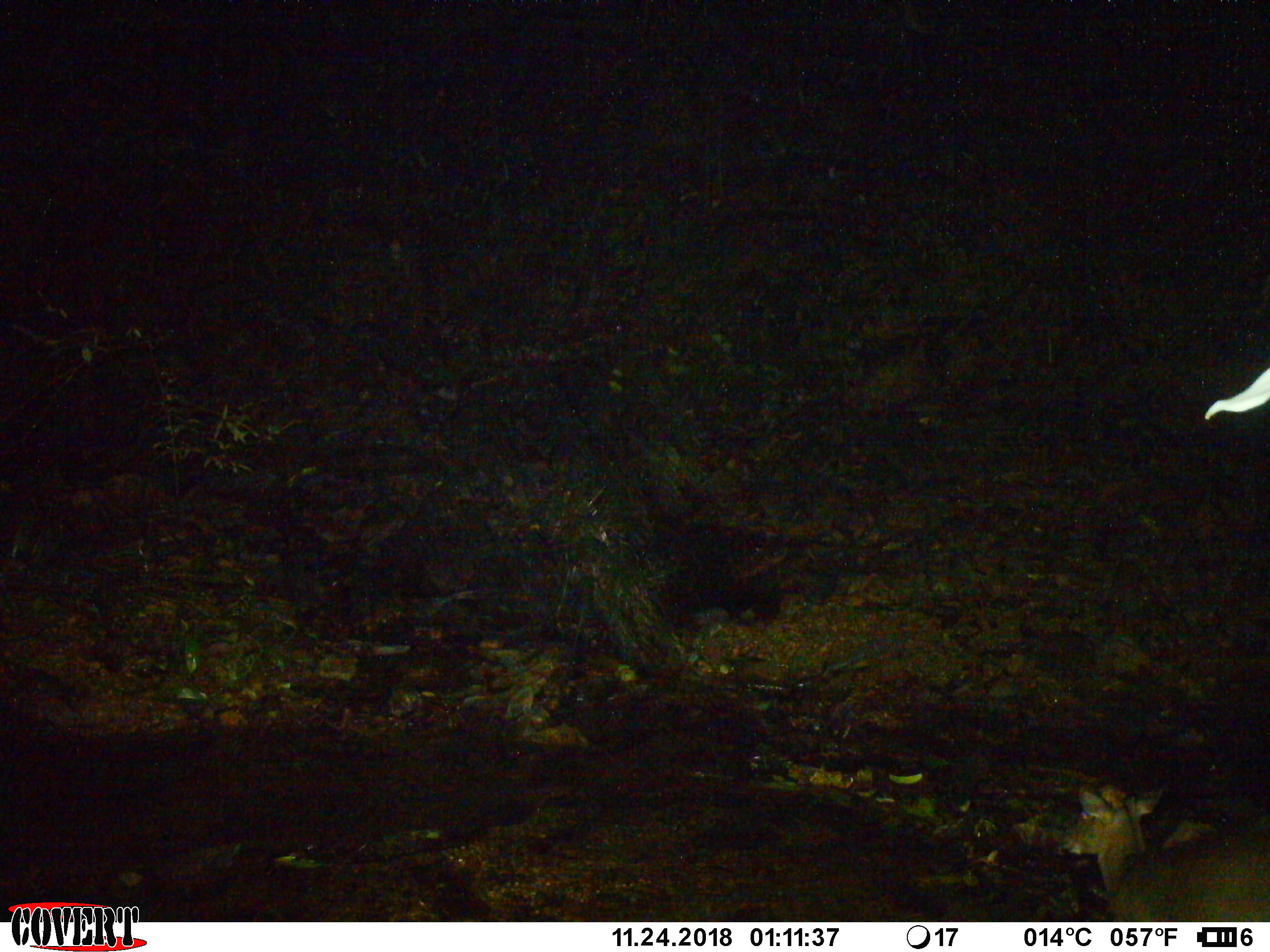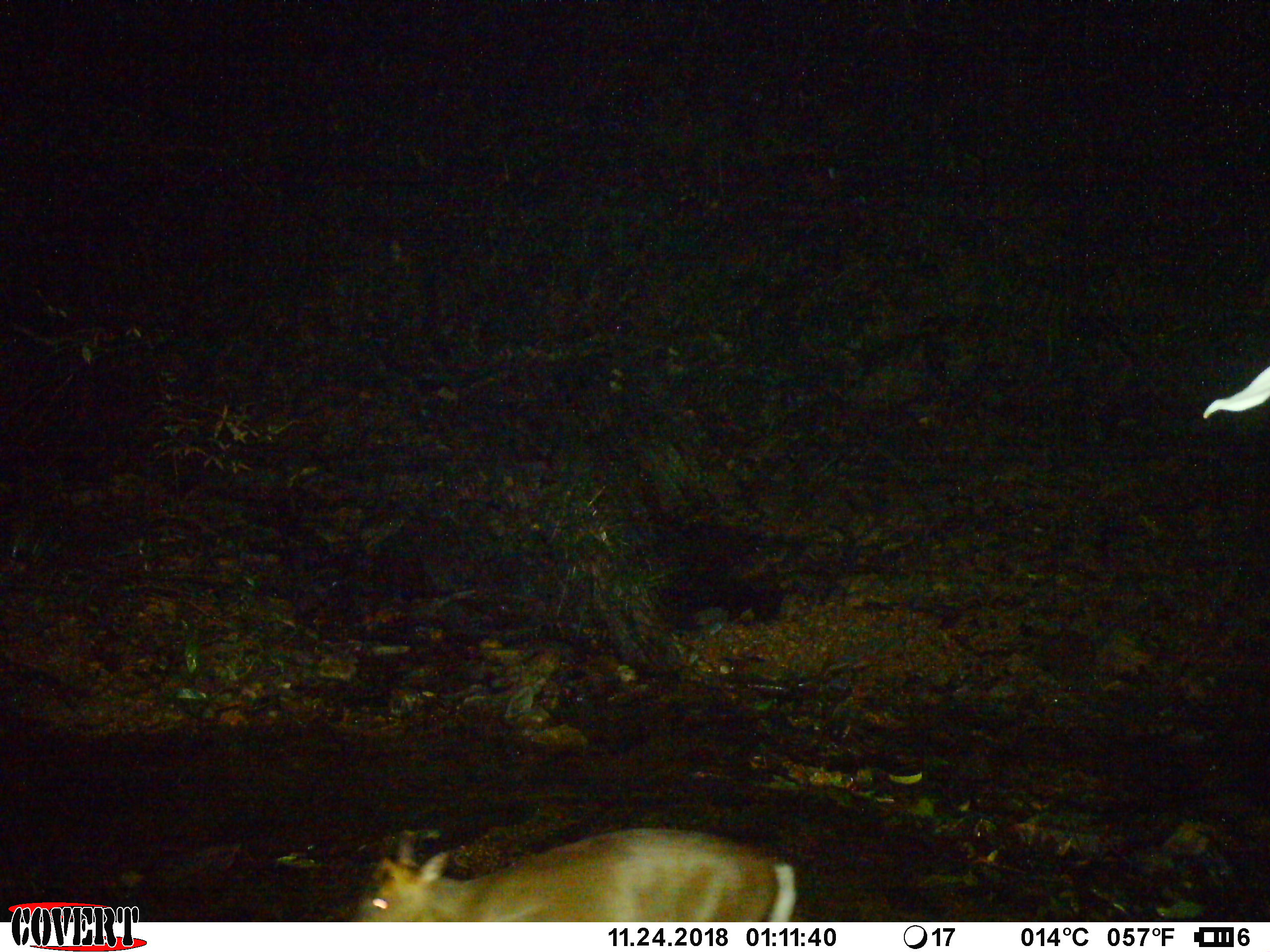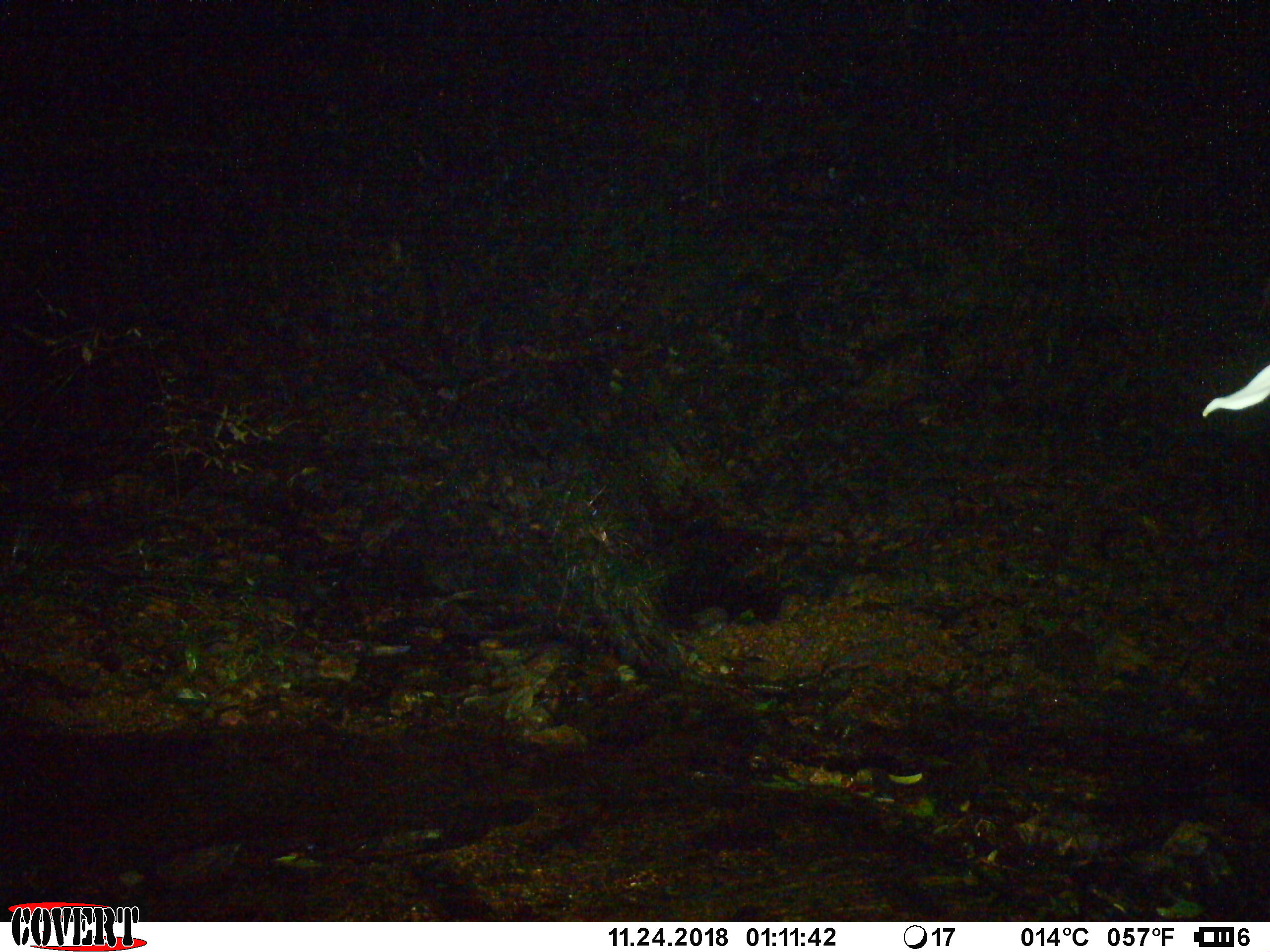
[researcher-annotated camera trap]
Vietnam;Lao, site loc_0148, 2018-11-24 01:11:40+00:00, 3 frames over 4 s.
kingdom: Animalia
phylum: Chordata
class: Mammalia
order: Artiodactyla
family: Cervidae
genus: Muntiacus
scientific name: Muntiacus rooseveltorum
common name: roosevelt's muntjac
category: roosevelts muntjac group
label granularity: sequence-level